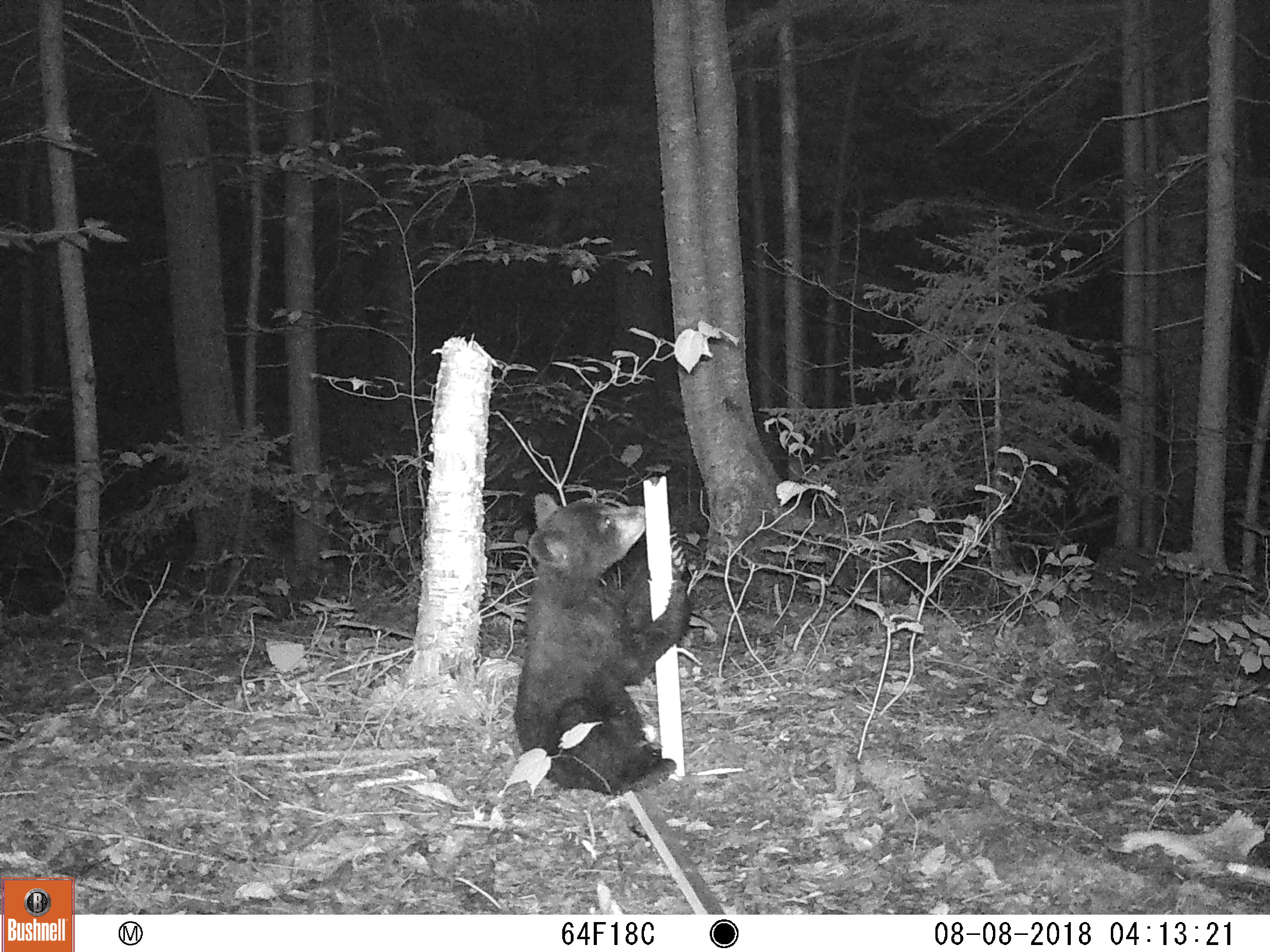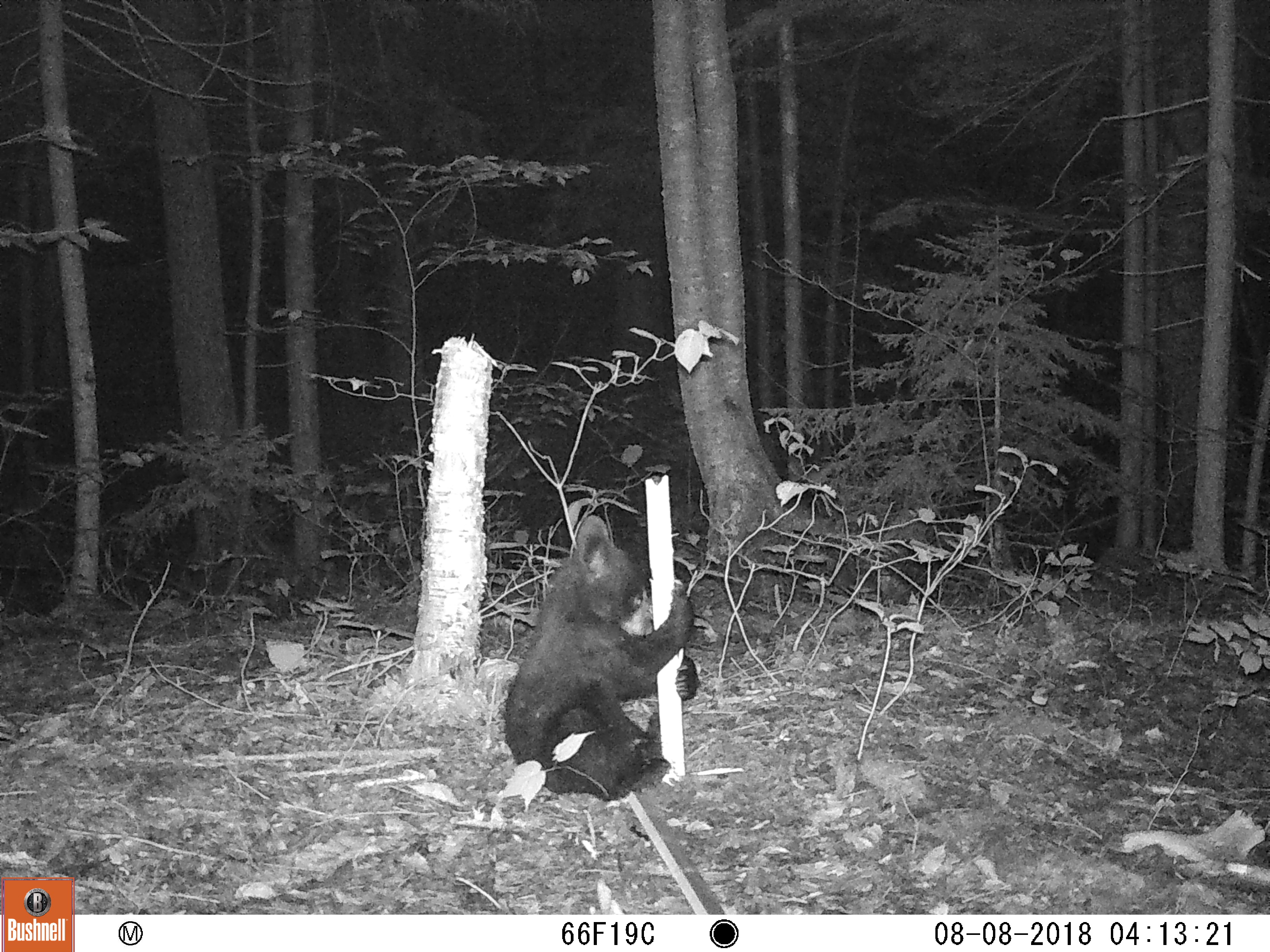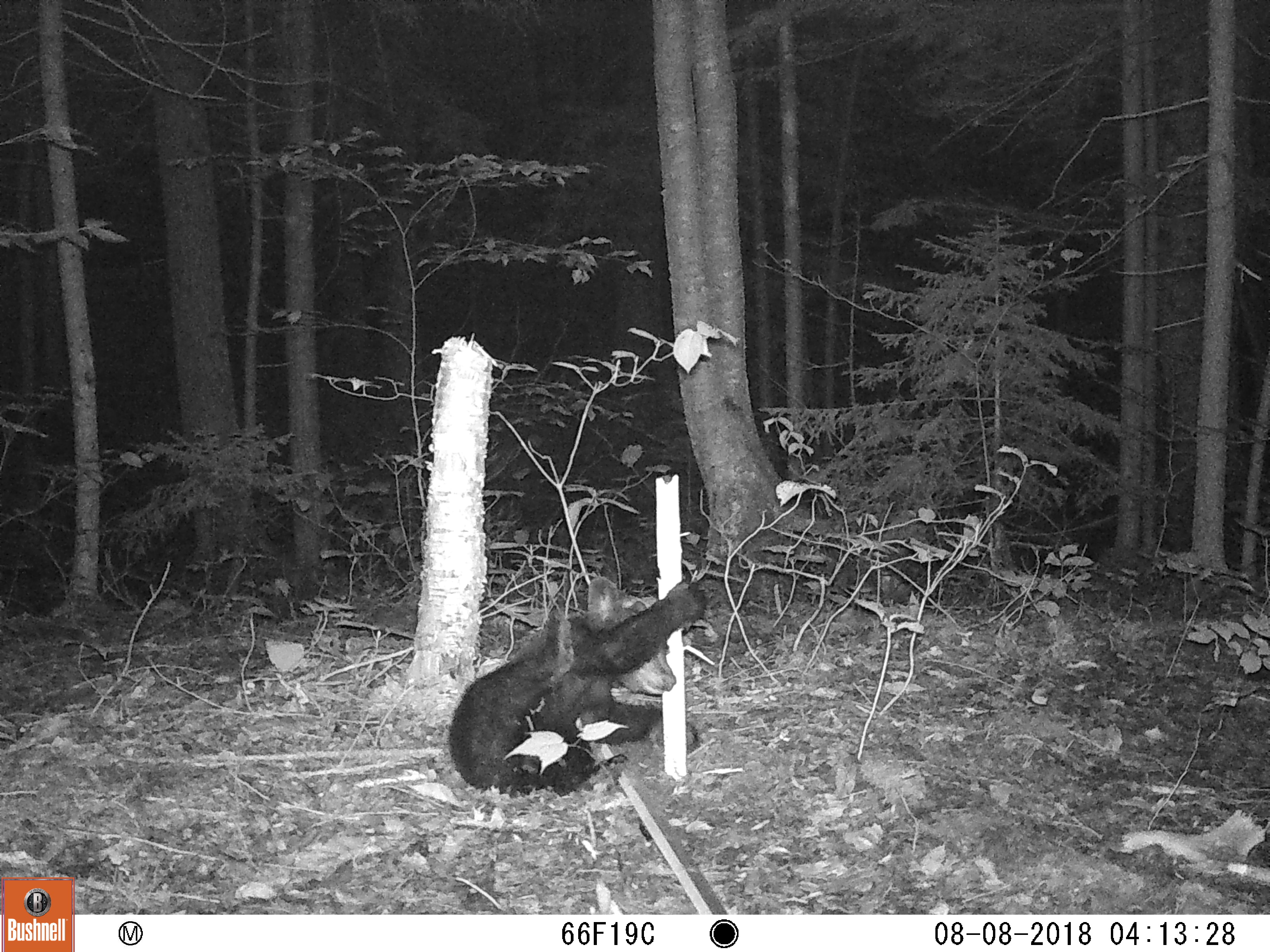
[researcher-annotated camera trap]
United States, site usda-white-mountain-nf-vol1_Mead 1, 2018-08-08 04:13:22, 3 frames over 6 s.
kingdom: Animalia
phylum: Chordata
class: Mammalia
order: Carnivora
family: Ursidae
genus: Ursus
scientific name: Ursus americanus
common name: black bear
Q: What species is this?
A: Black bear (Ursus americanus).